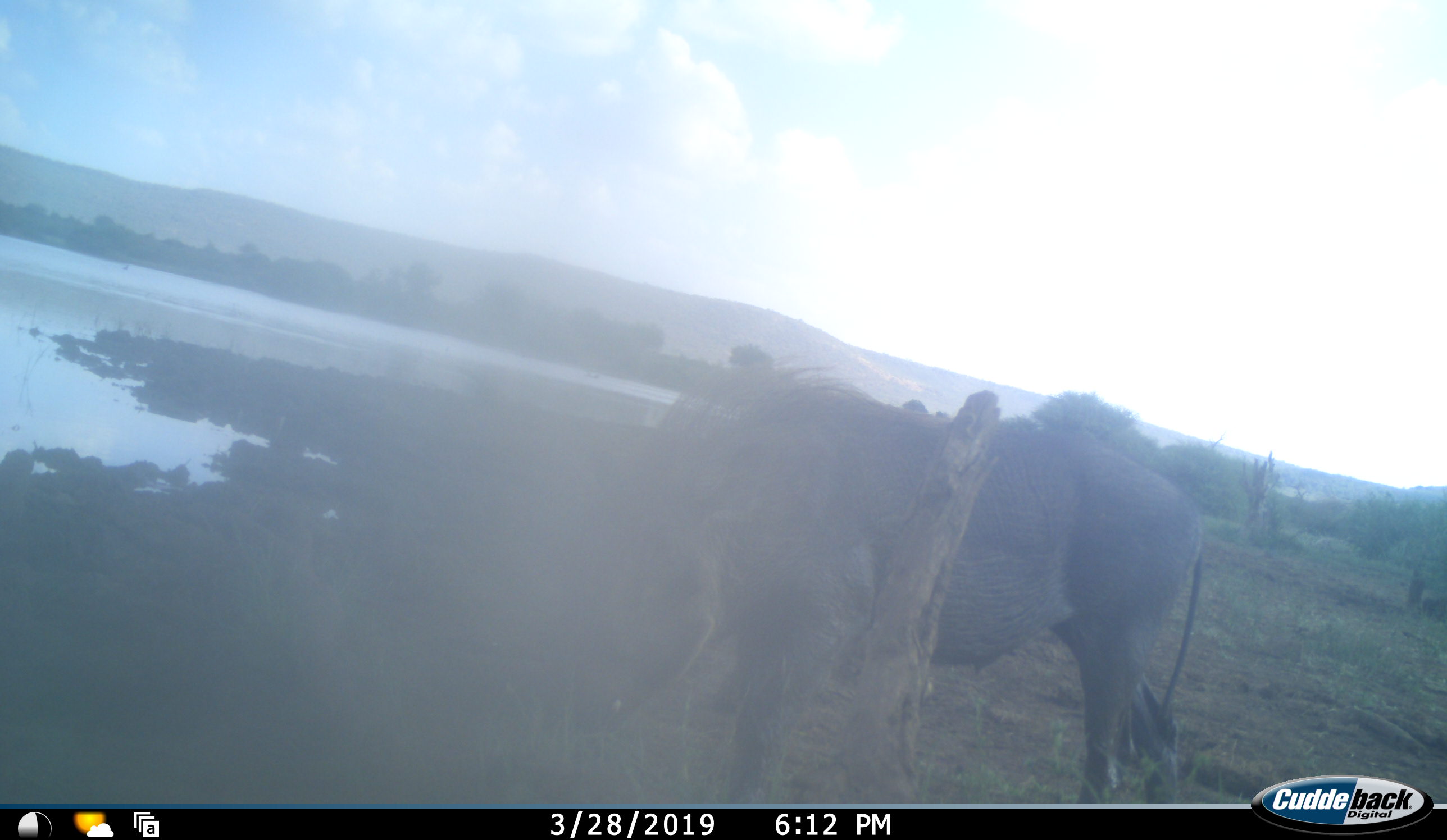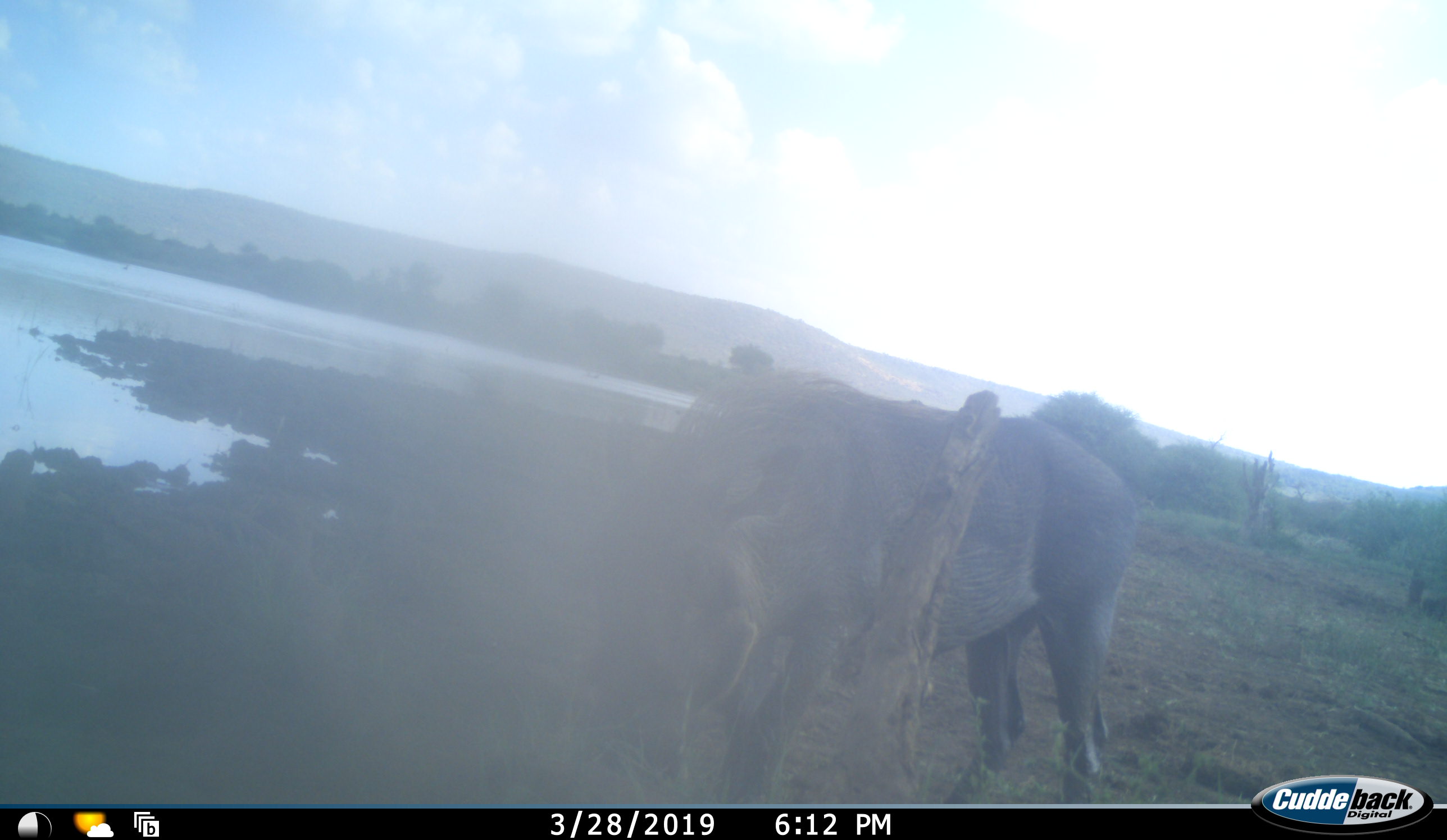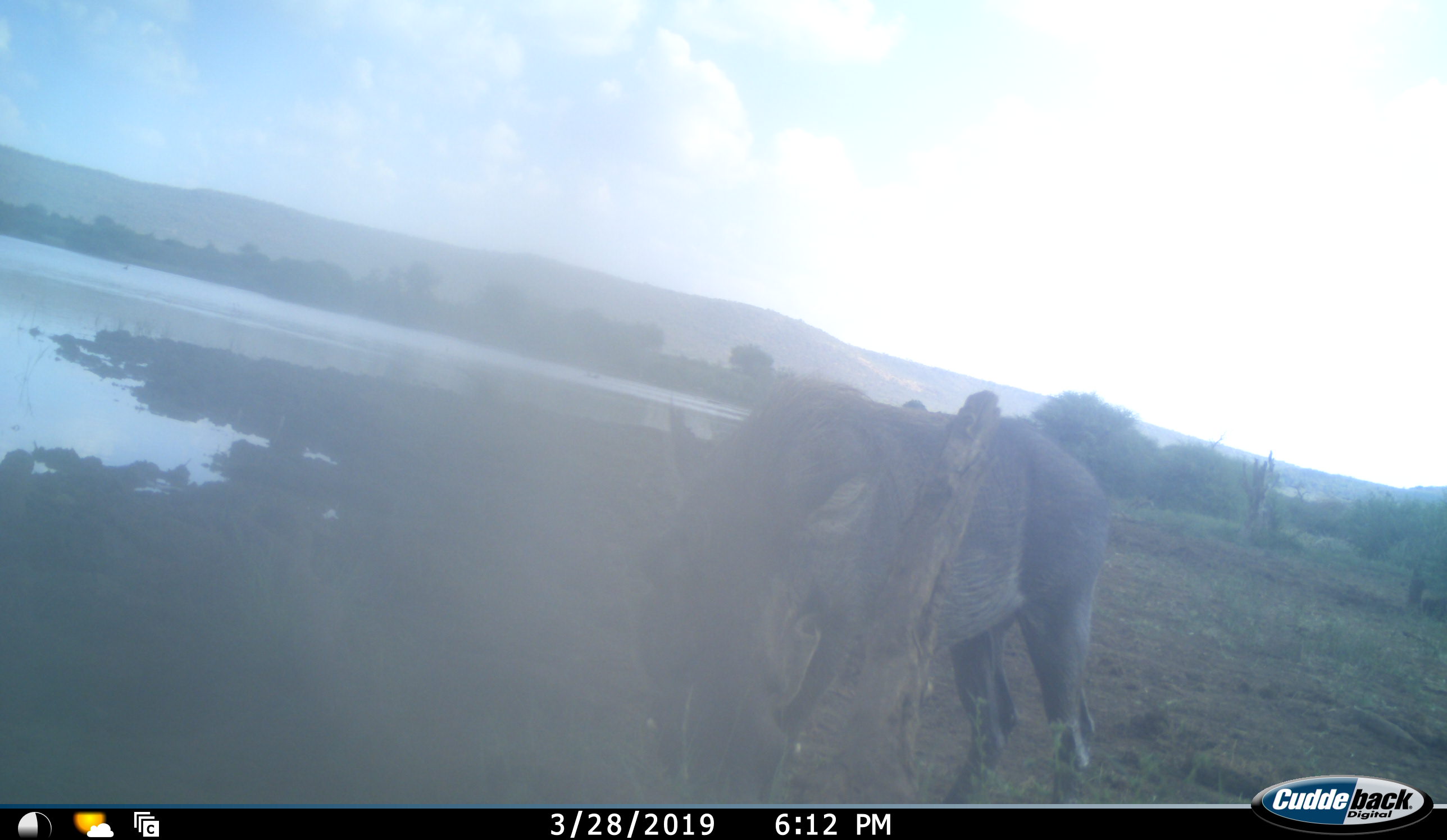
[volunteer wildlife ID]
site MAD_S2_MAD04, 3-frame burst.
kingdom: Animalia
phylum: Chordata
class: Mammalia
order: Artiodactyla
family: Suidae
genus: Phacochoerus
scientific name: Phacochoerus africanus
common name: warthog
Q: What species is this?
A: Warthog (Phacochoerus africanus).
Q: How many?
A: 1.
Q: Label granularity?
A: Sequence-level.